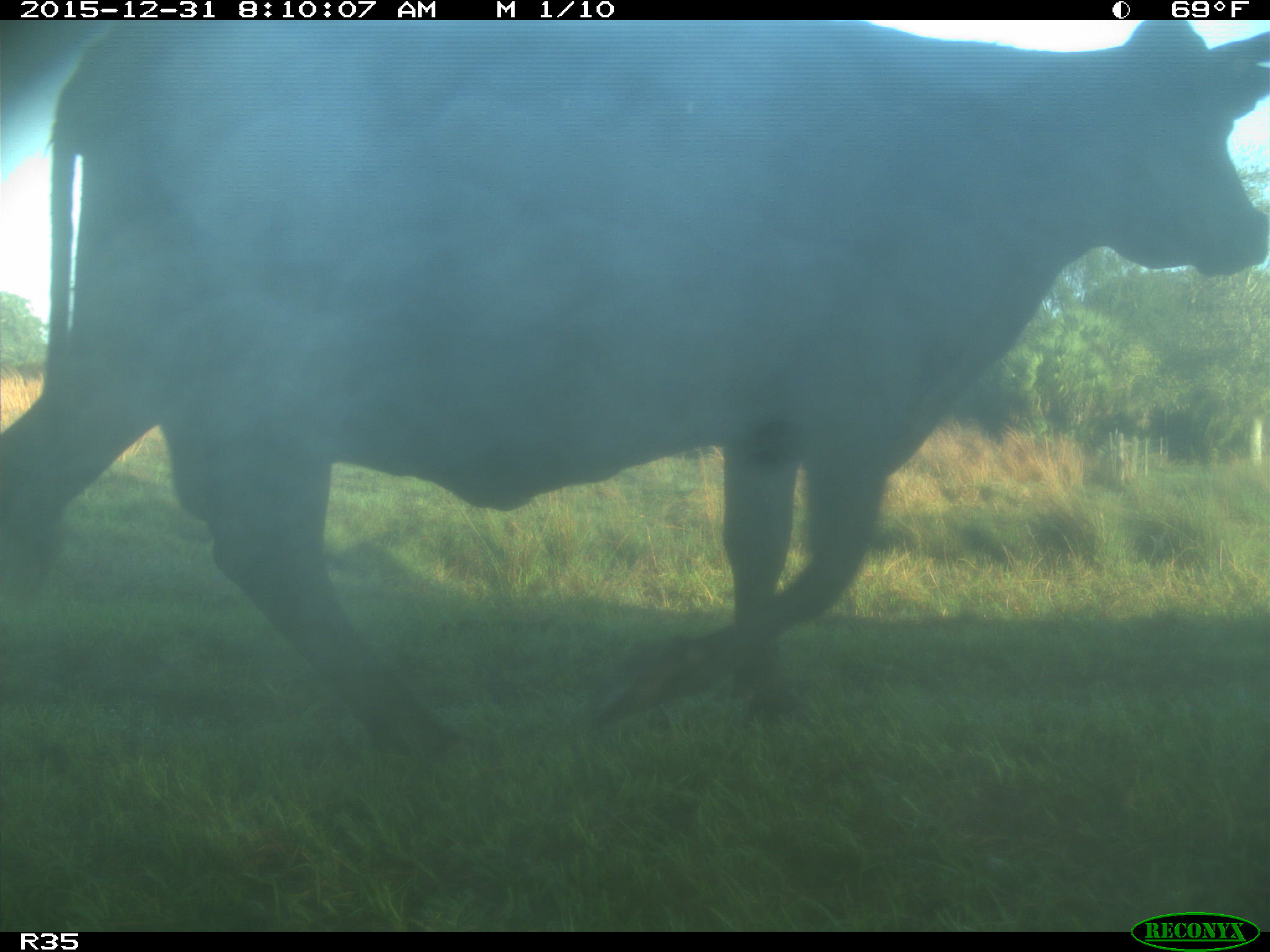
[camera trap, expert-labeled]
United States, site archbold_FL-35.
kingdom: Animalia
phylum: Chordata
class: Mammalia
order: Artiodactyla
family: Bovidae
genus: Bos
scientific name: Bos taurus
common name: domestic cow